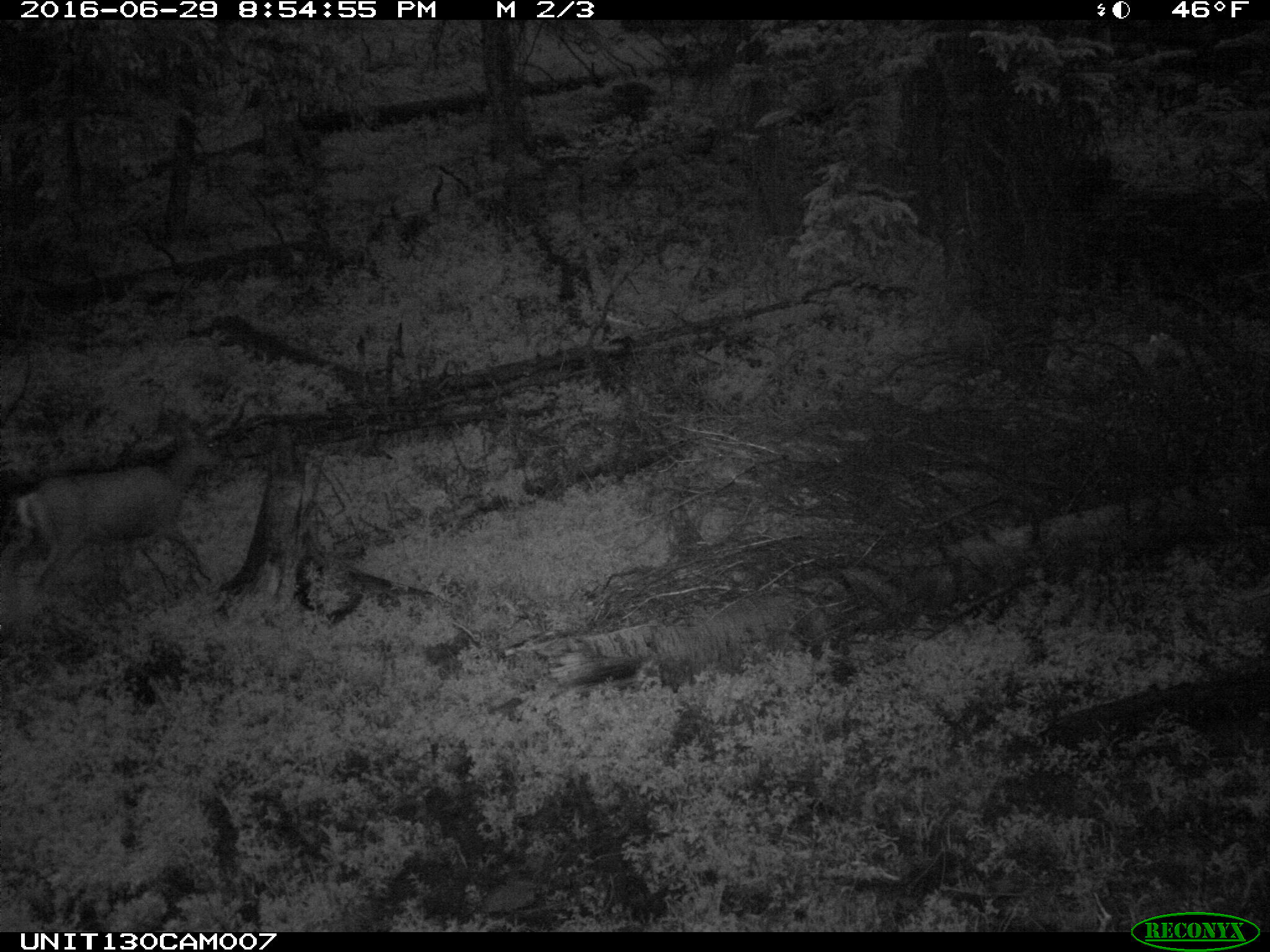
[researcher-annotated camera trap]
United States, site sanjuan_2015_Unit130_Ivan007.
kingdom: Animalia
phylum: Chordata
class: Mammalia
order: Artiodactyla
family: Cervidae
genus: Odocoileus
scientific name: Odocoileus hemionus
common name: mule deer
Odocoileus hemionus (mule deer).